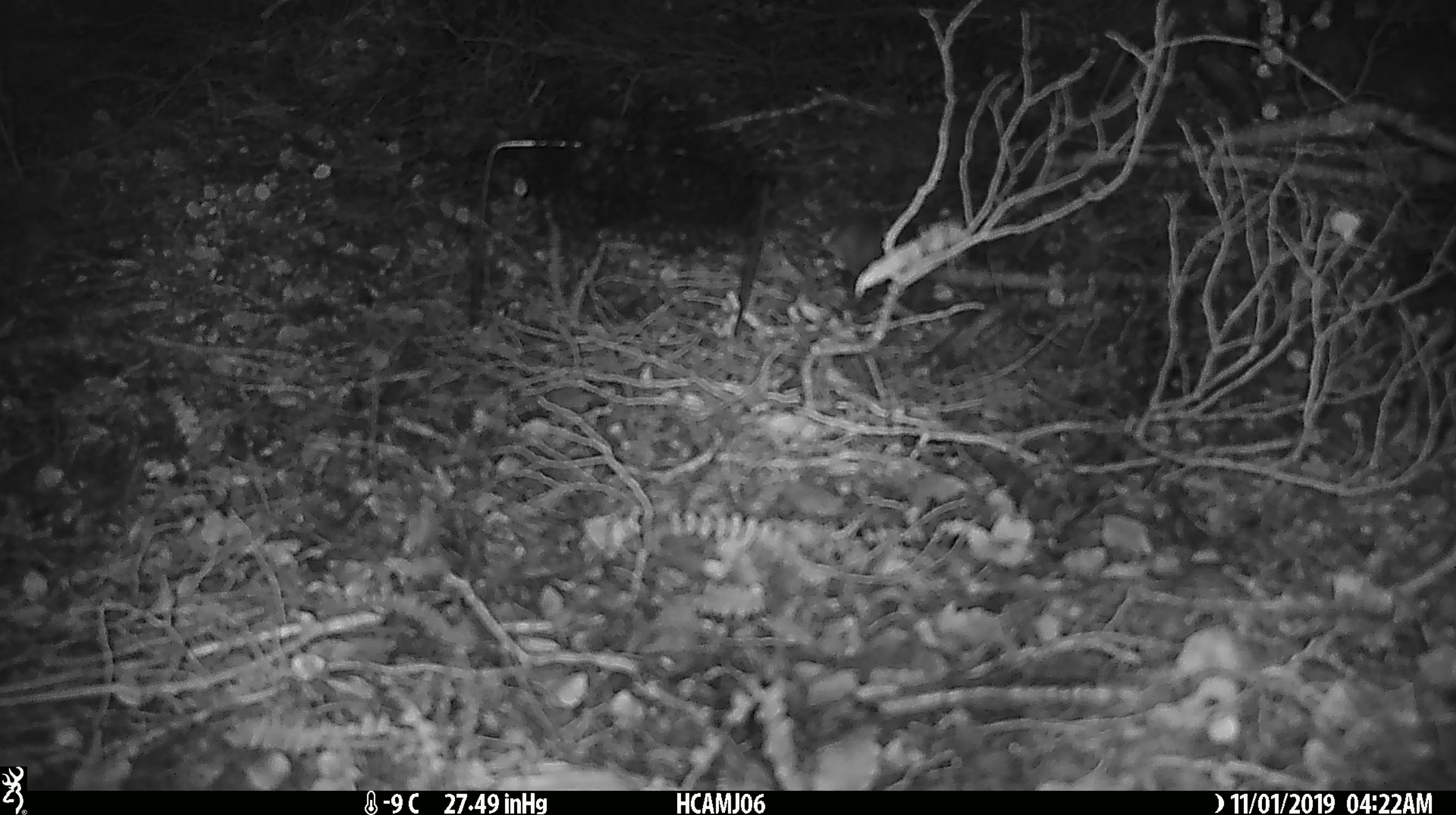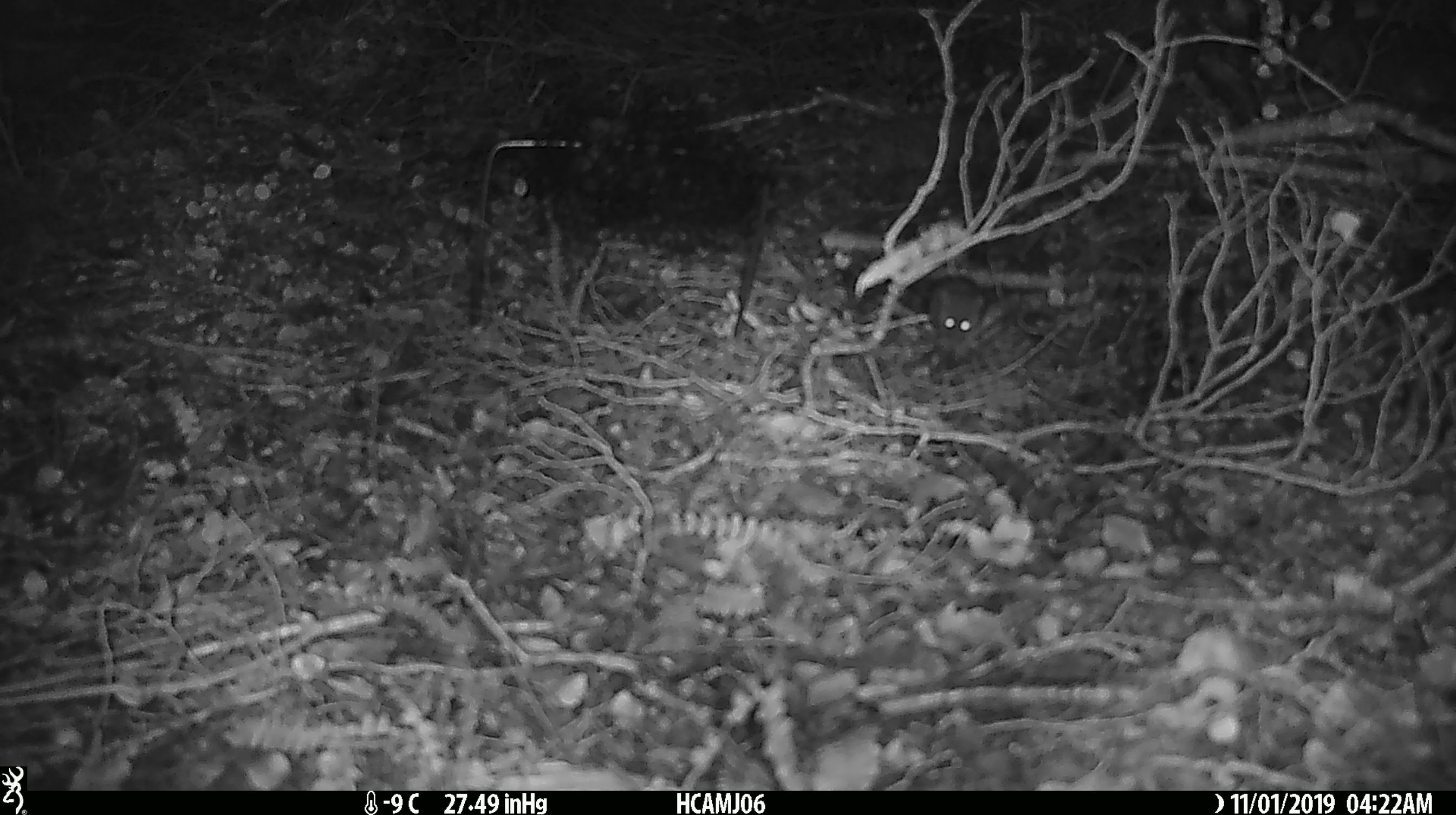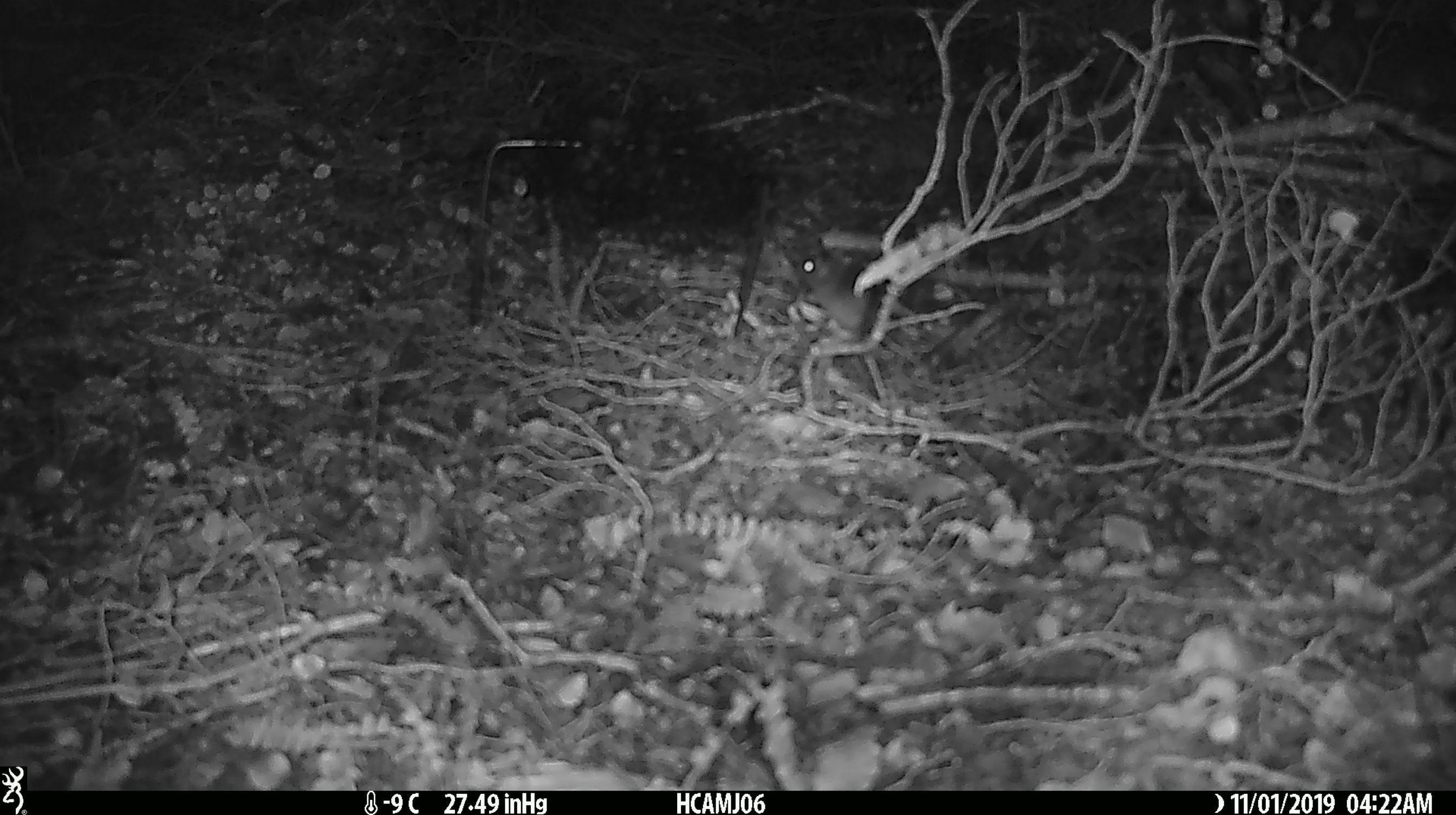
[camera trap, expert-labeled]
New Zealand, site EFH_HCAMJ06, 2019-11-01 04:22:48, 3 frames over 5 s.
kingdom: Animalia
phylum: Chordata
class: Mammalia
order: Rodentia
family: Muridae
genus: Mus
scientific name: Mus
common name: mouse